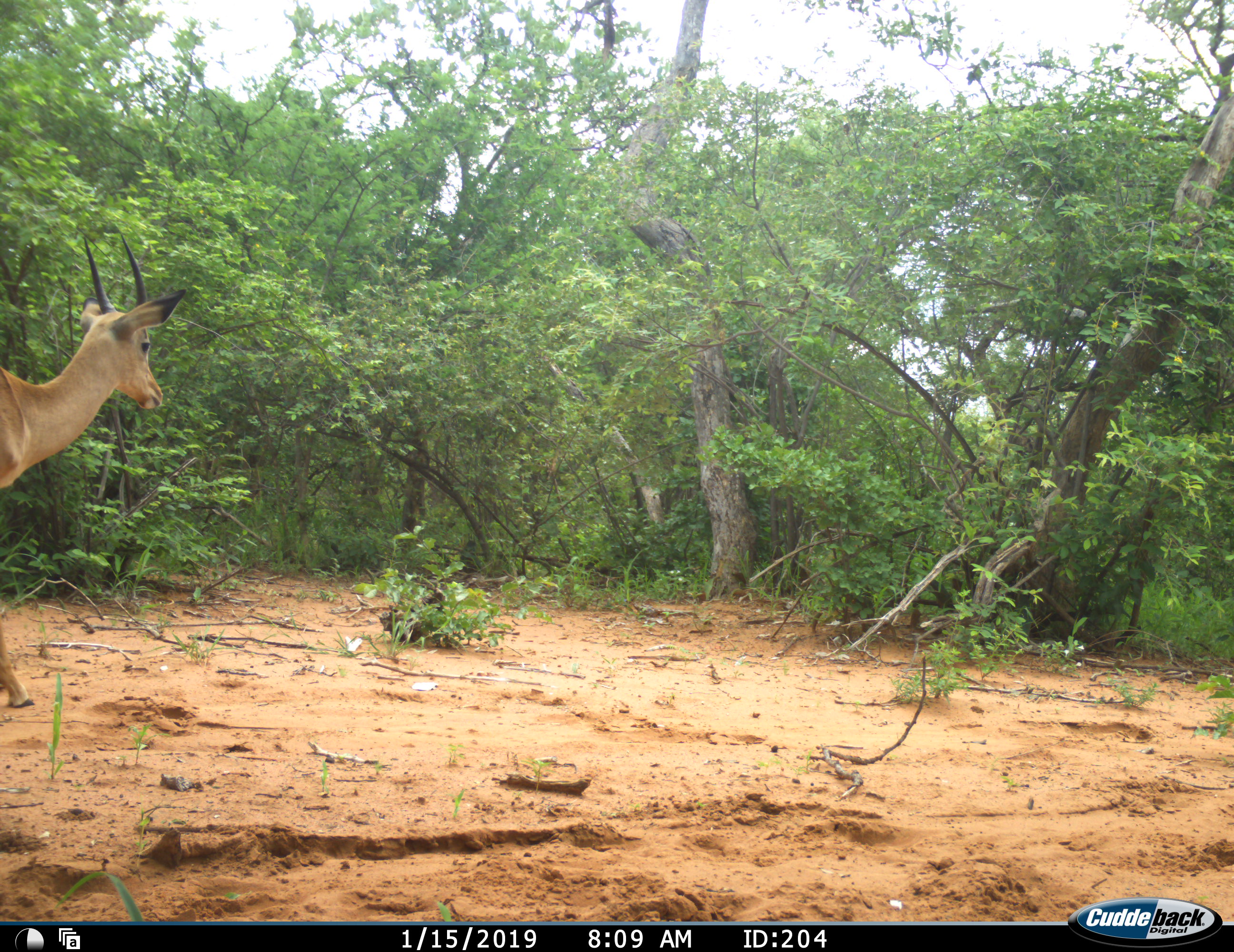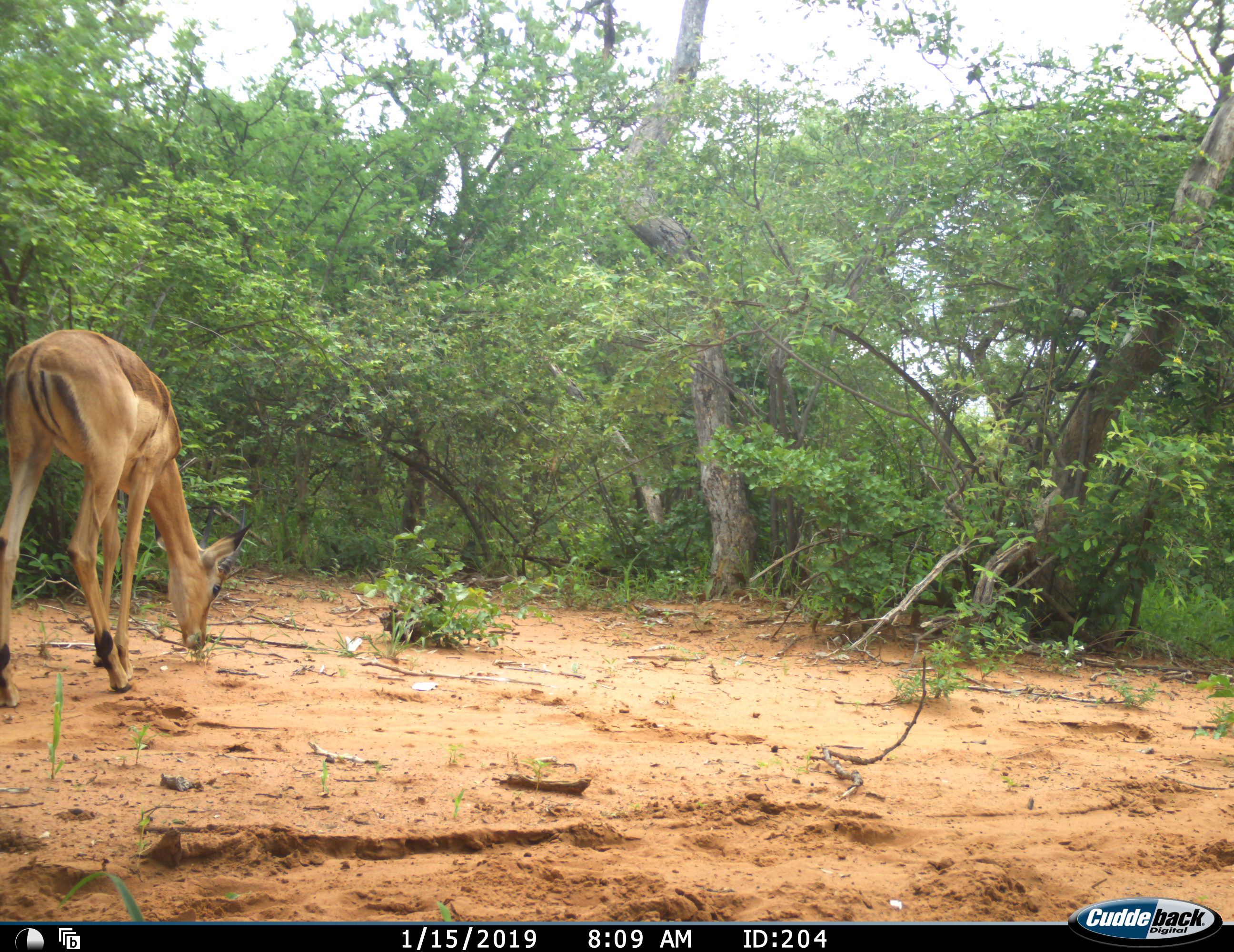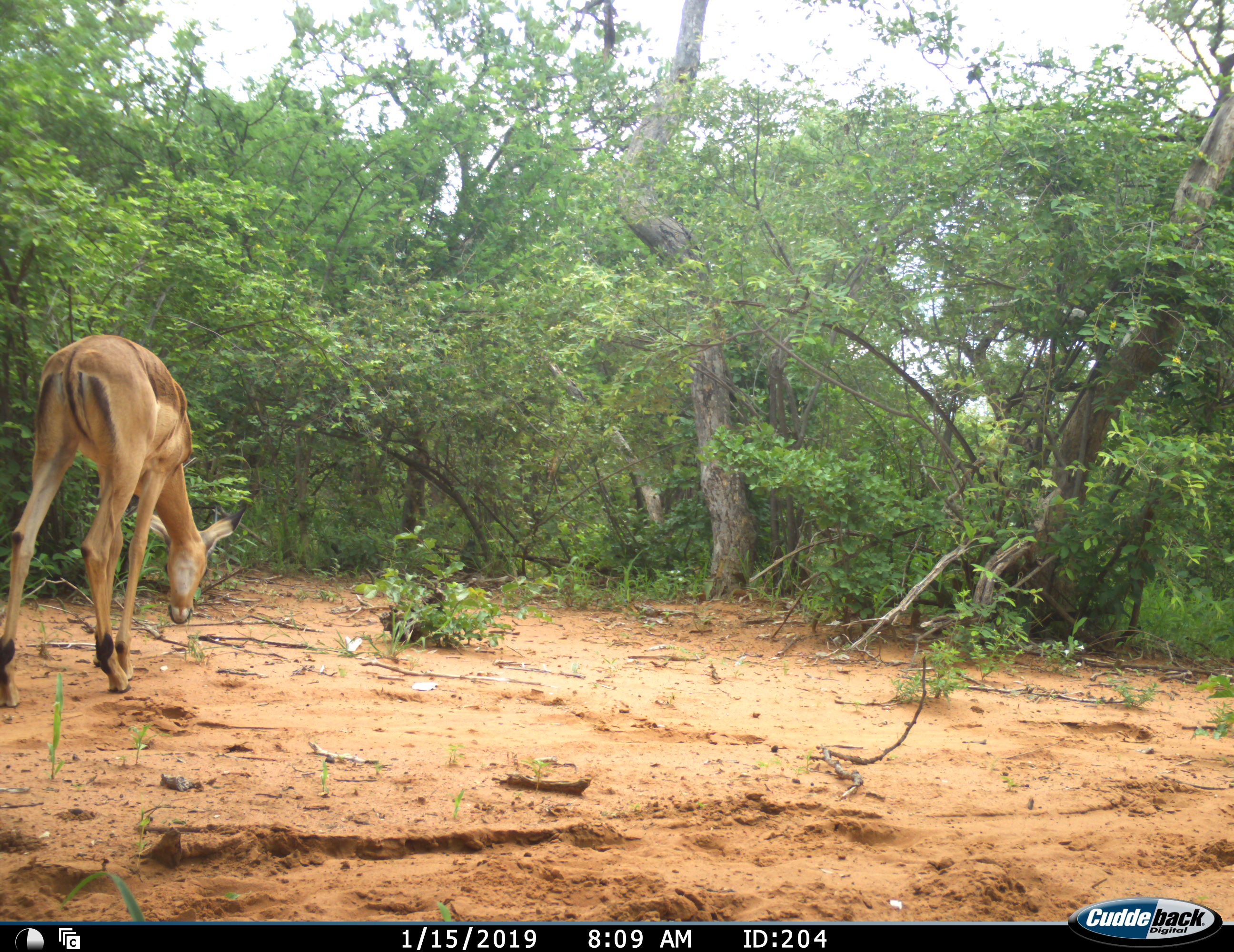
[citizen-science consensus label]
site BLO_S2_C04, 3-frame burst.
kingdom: Animalia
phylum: Chordata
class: Mammalia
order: Artiodactyla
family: Bovidae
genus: Aepyceros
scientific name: Aepyceros melampus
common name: impala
Impala (Aepyceros melampus), count 1. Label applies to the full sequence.